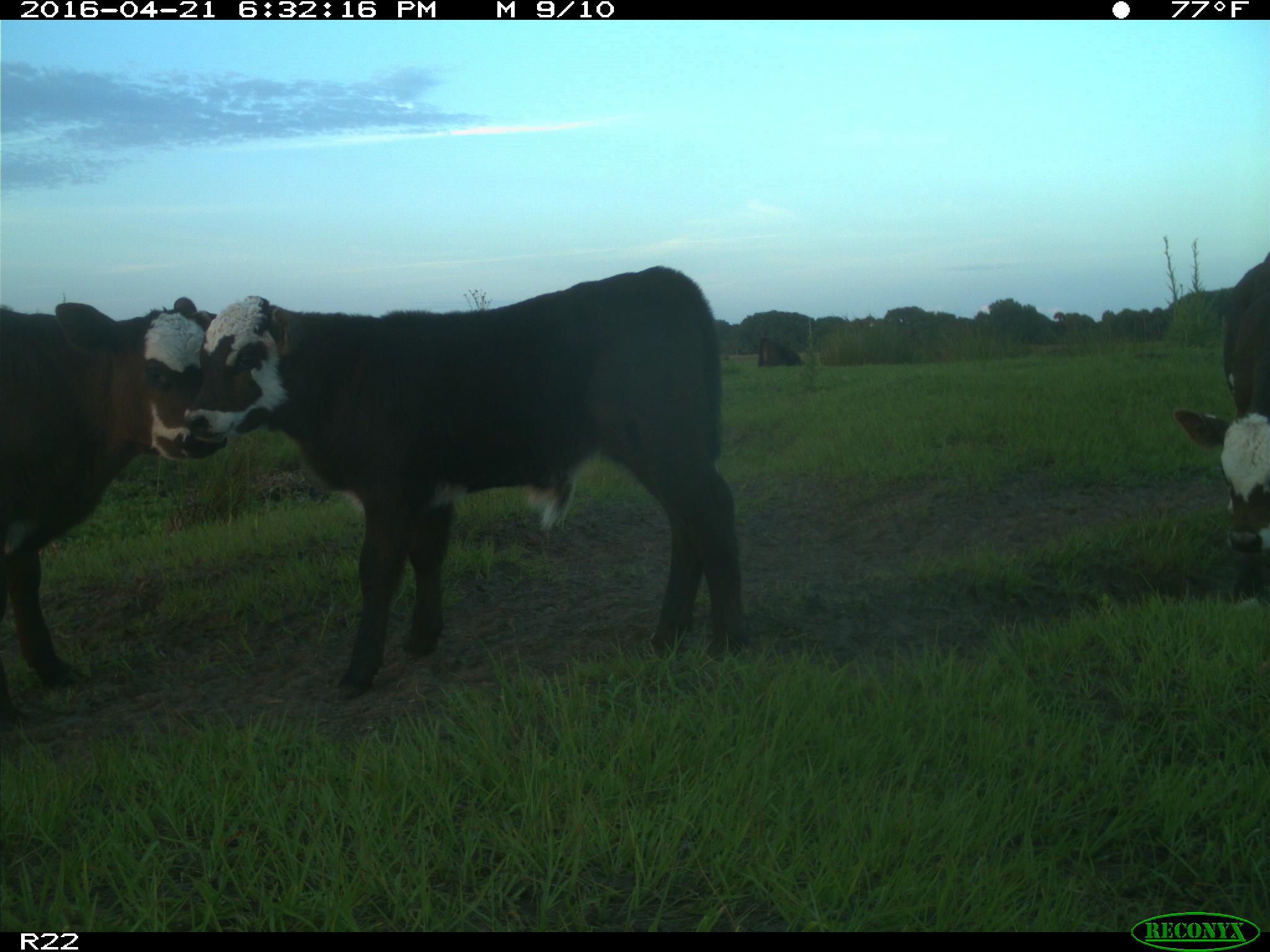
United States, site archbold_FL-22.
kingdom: Animalia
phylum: Chordata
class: Mammalia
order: Artiodactyla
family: Bovidae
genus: Bos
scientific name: Bos taurus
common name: domestic cow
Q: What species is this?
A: Bos taurus (domestic cow).